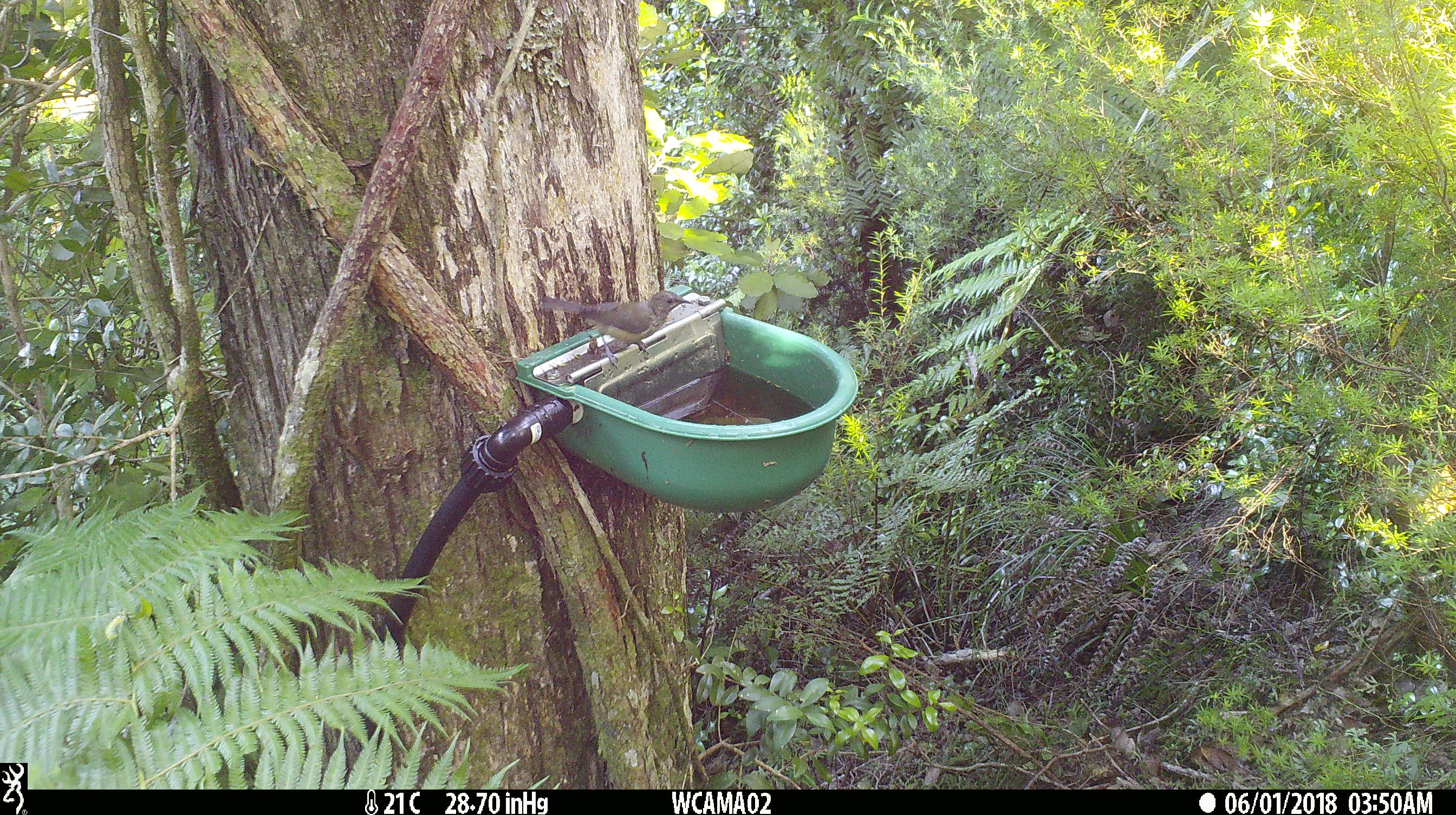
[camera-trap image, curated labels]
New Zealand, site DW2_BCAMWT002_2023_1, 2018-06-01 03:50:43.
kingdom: Animalia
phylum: Chordata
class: Aves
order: Passeriformes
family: Meliphagidae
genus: Anthornis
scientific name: Anthornis melanura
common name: new zealand bellbird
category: bellbird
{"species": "bellbird (new zealand bellbird) (Anthornis melanura)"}